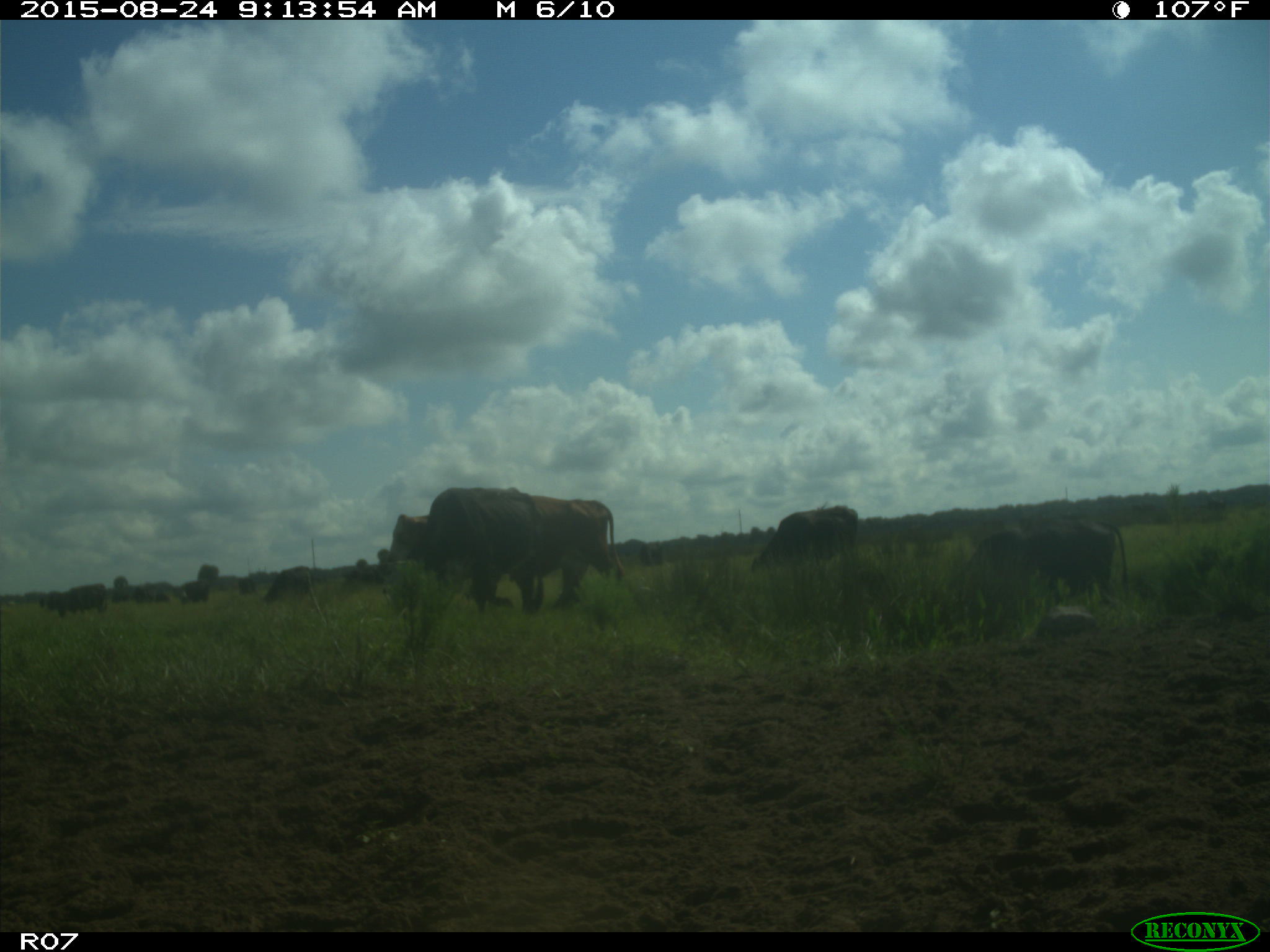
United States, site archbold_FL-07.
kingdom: Animalia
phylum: Chordata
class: Mammalia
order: Artiodactyla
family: Bovidae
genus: Bos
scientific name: Bos taurus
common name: domestic cow